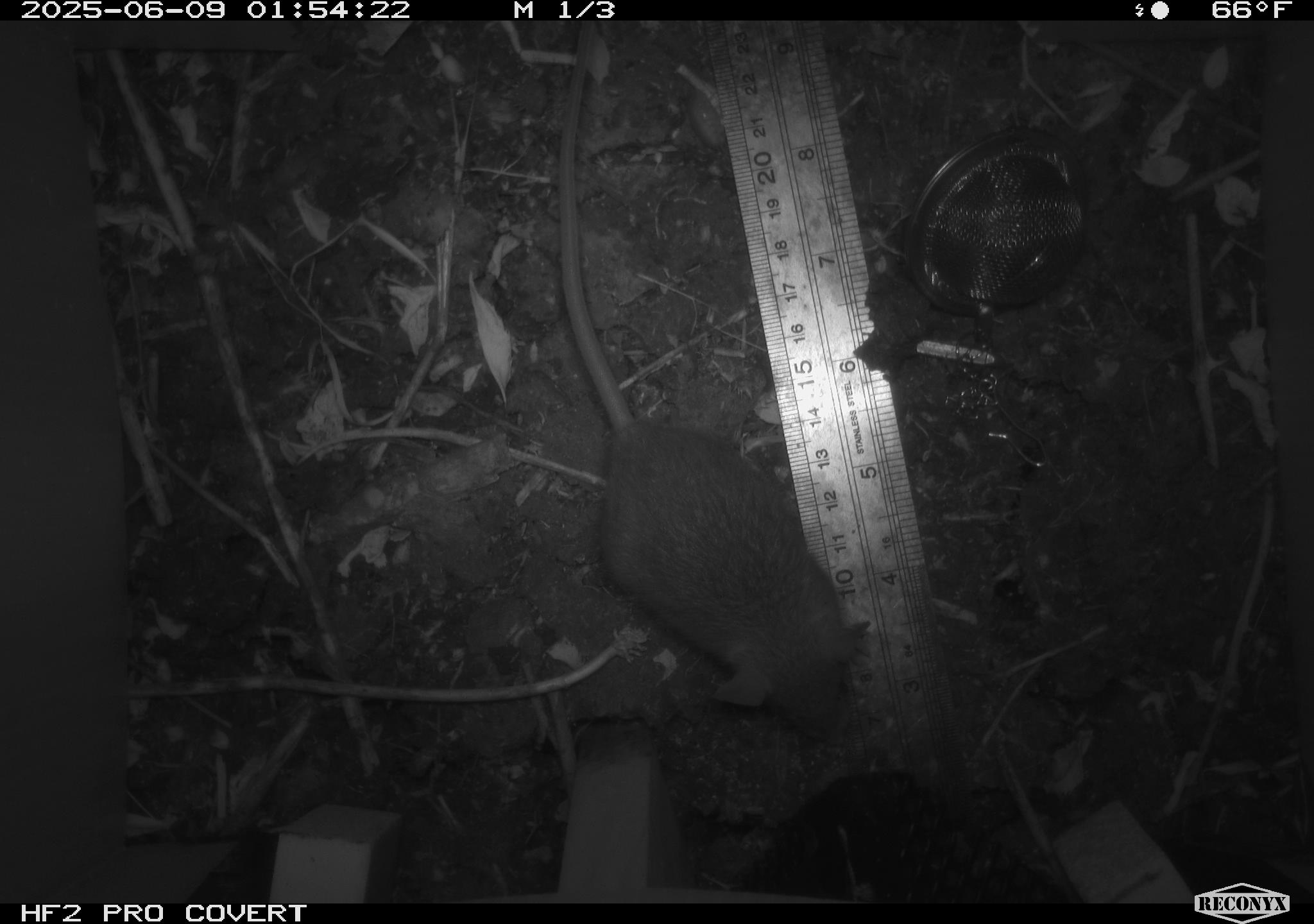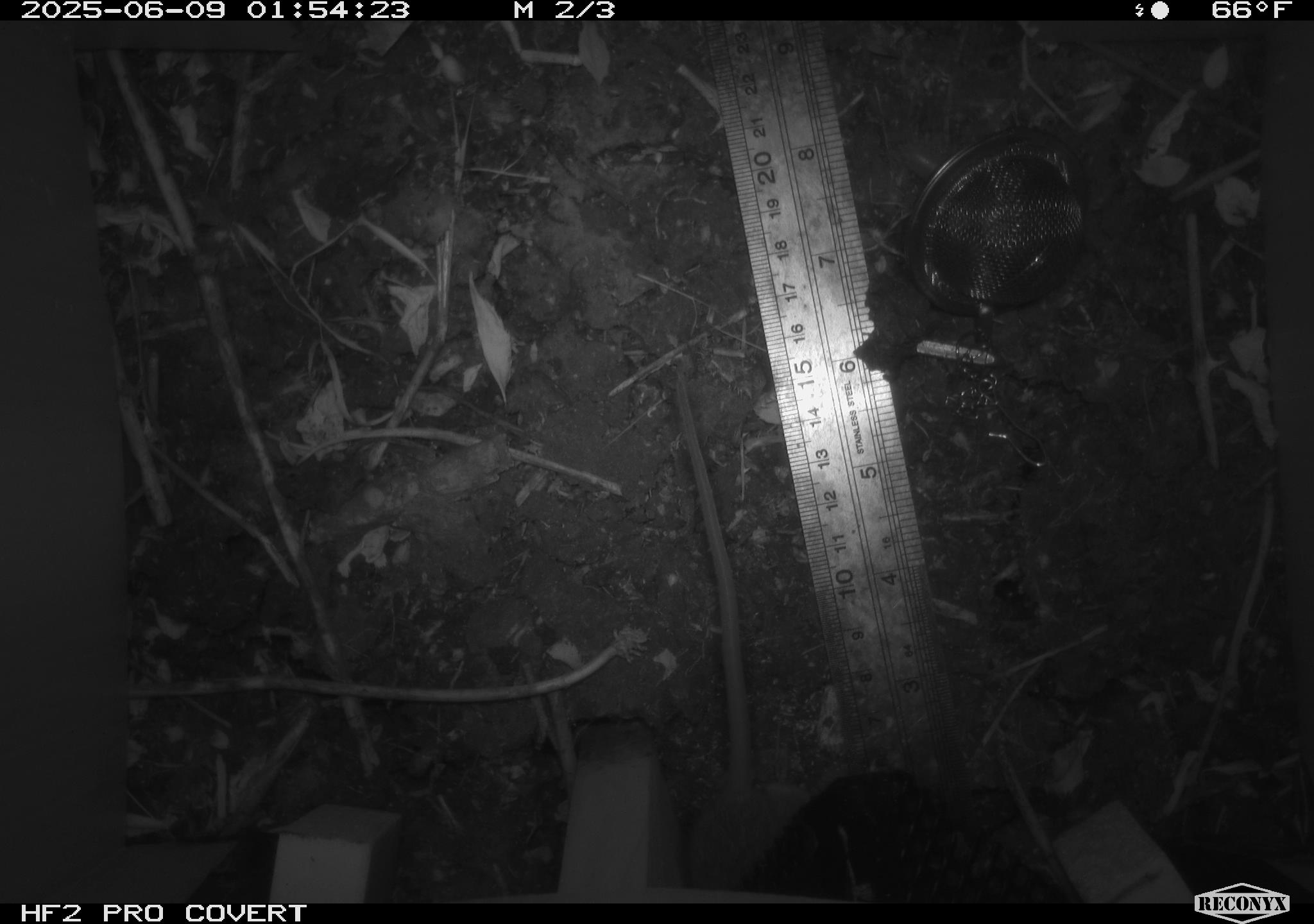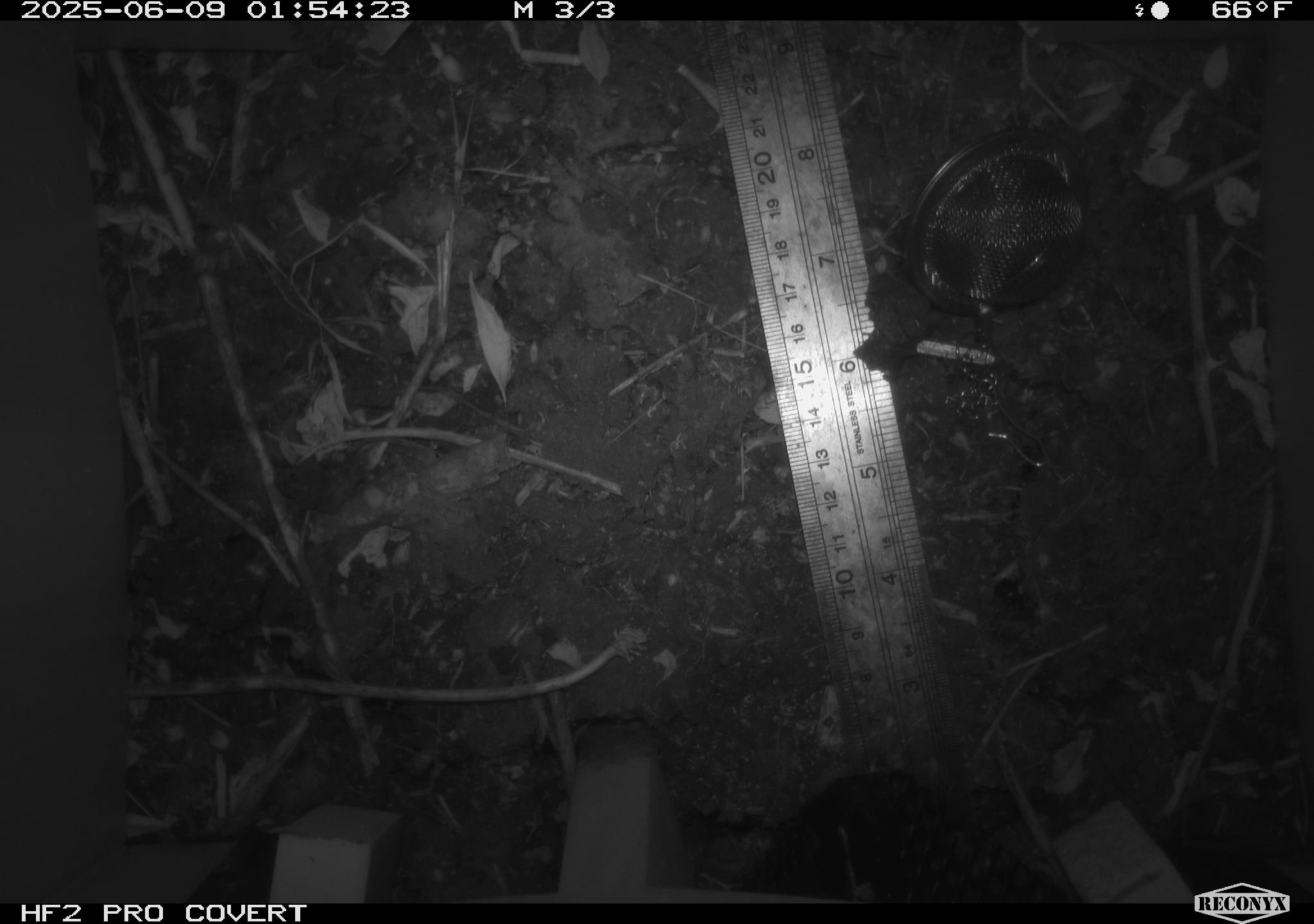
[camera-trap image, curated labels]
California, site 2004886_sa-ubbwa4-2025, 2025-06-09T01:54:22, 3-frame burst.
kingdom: Animalia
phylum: Chordata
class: Mammalia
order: Rodentia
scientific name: Rodentia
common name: rodent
Rodent (Rodentia).